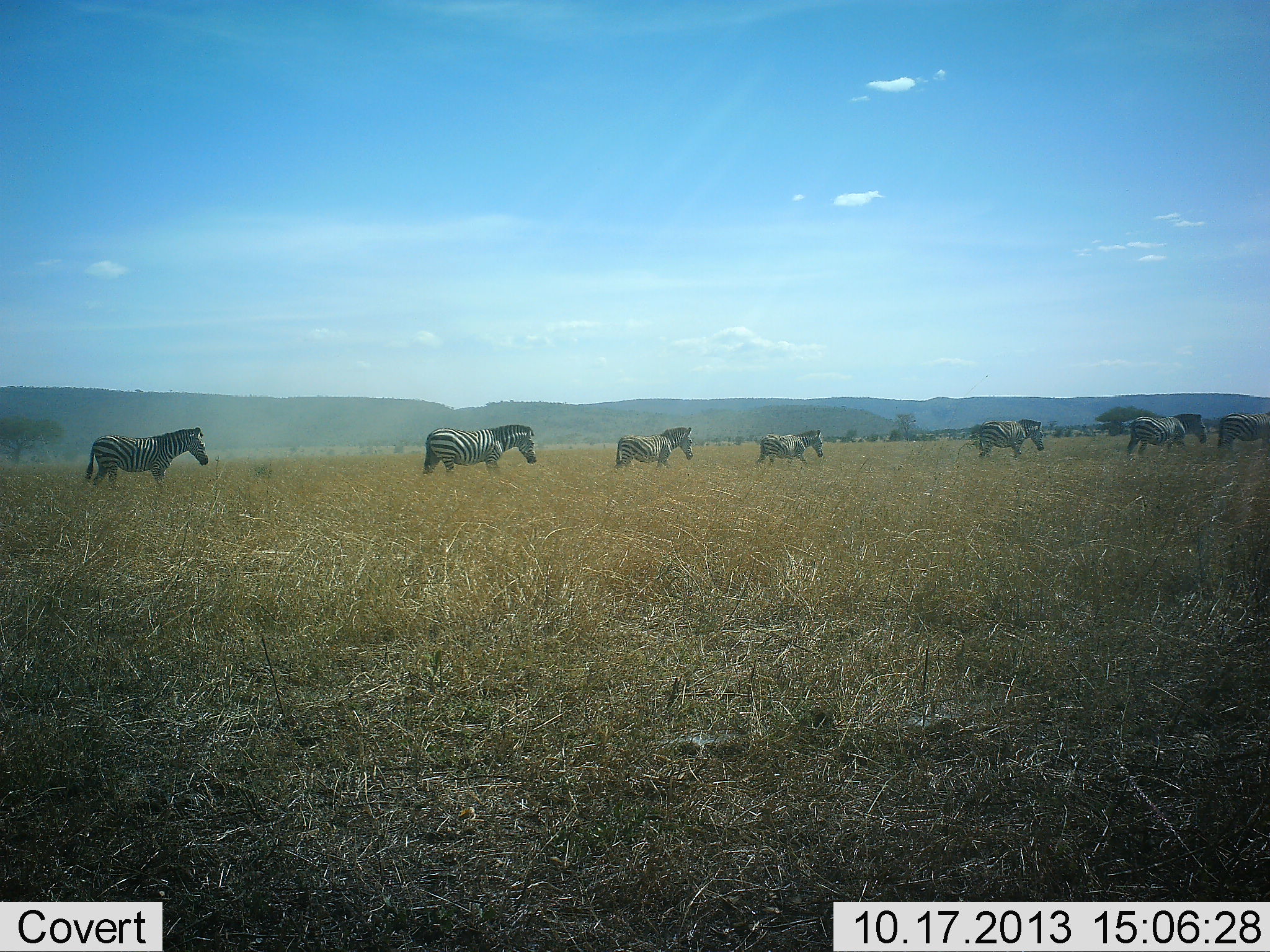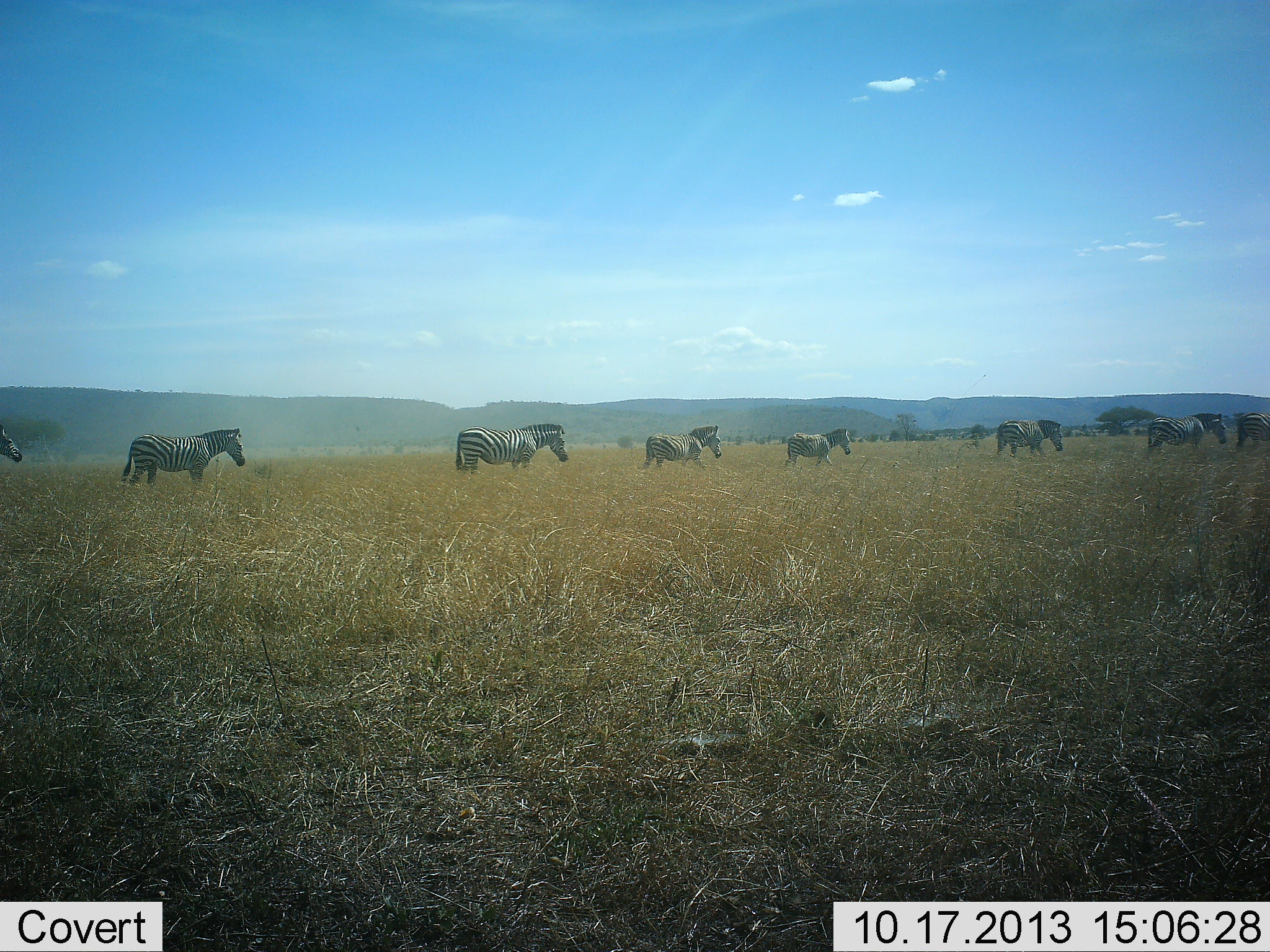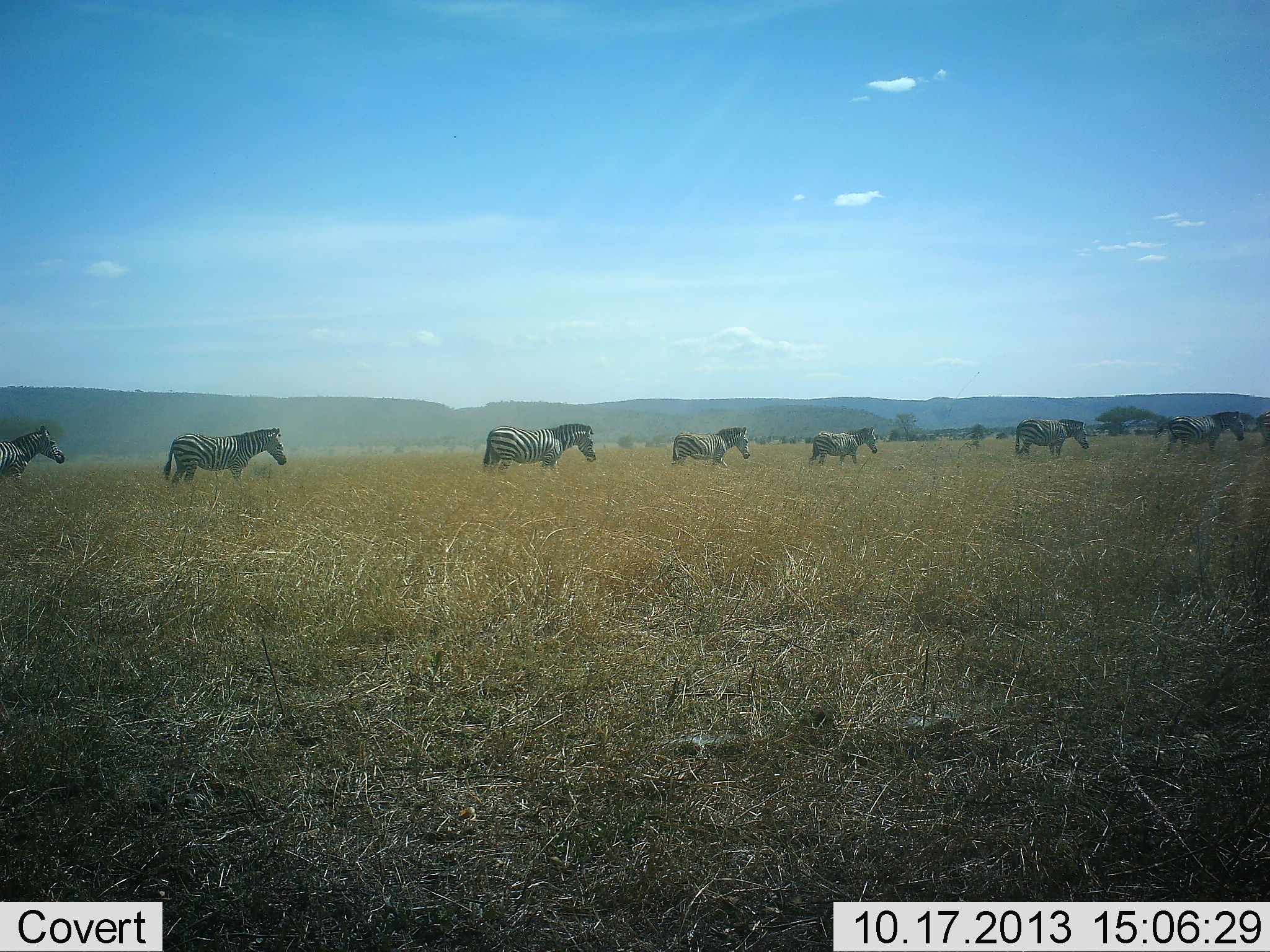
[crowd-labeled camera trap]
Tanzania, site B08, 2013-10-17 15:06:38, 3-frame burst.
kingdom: Animalia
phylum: Chordata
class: Mammalia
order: Perissodactyla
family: Equidae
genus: Equus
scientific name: Equus quagga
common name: plains zebra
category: zebra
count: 8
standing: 4%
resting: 0%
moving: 100%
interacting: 4%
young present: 0%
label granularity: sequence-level